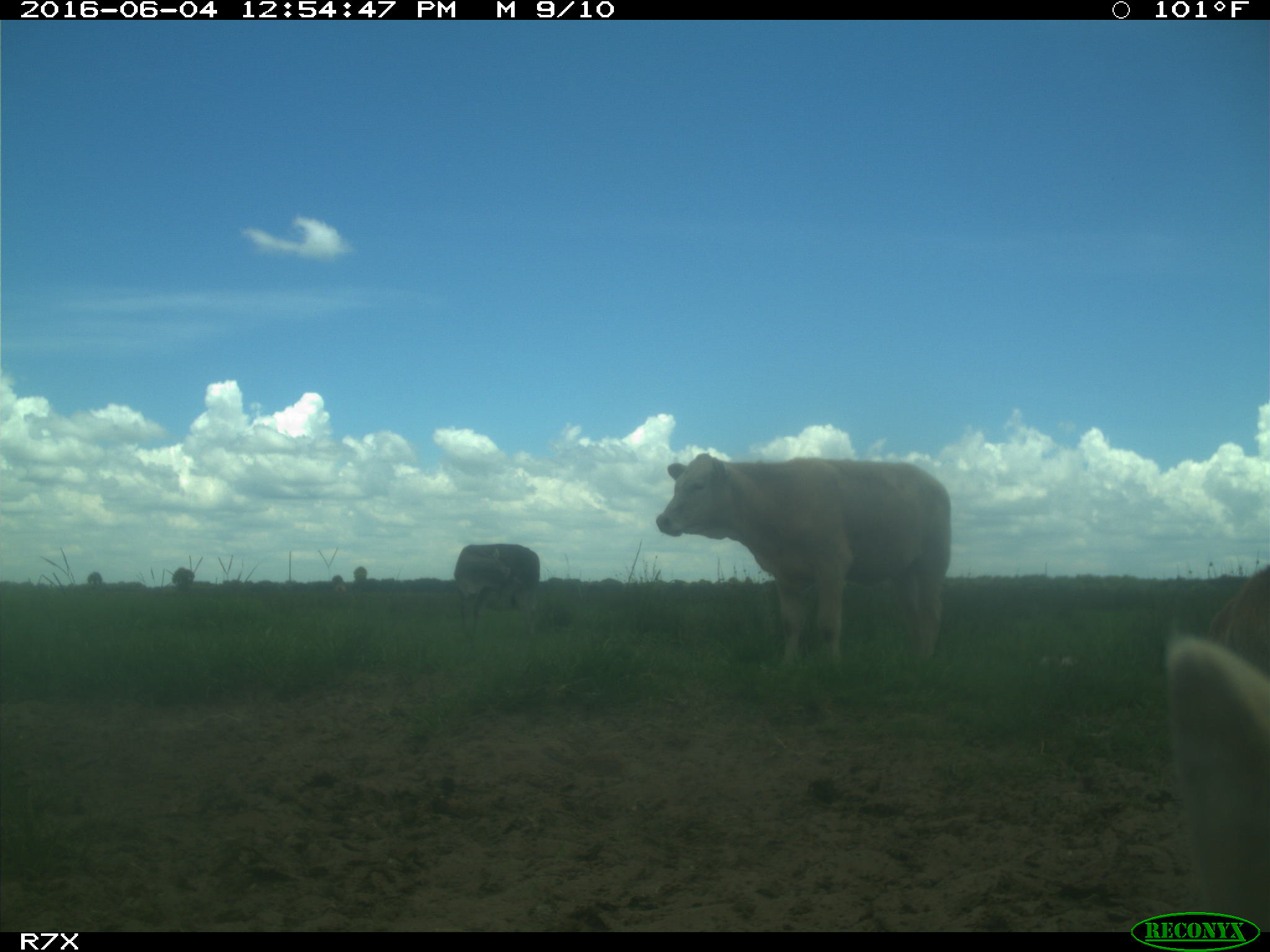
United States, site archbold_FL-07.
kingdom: Animalia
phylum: Chordata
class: Mammalia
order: Artiodactyla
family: Bovidae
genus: Bos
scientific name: Bos taurus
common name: domestic cow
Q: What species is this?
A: Bos taurus (domestic cow).